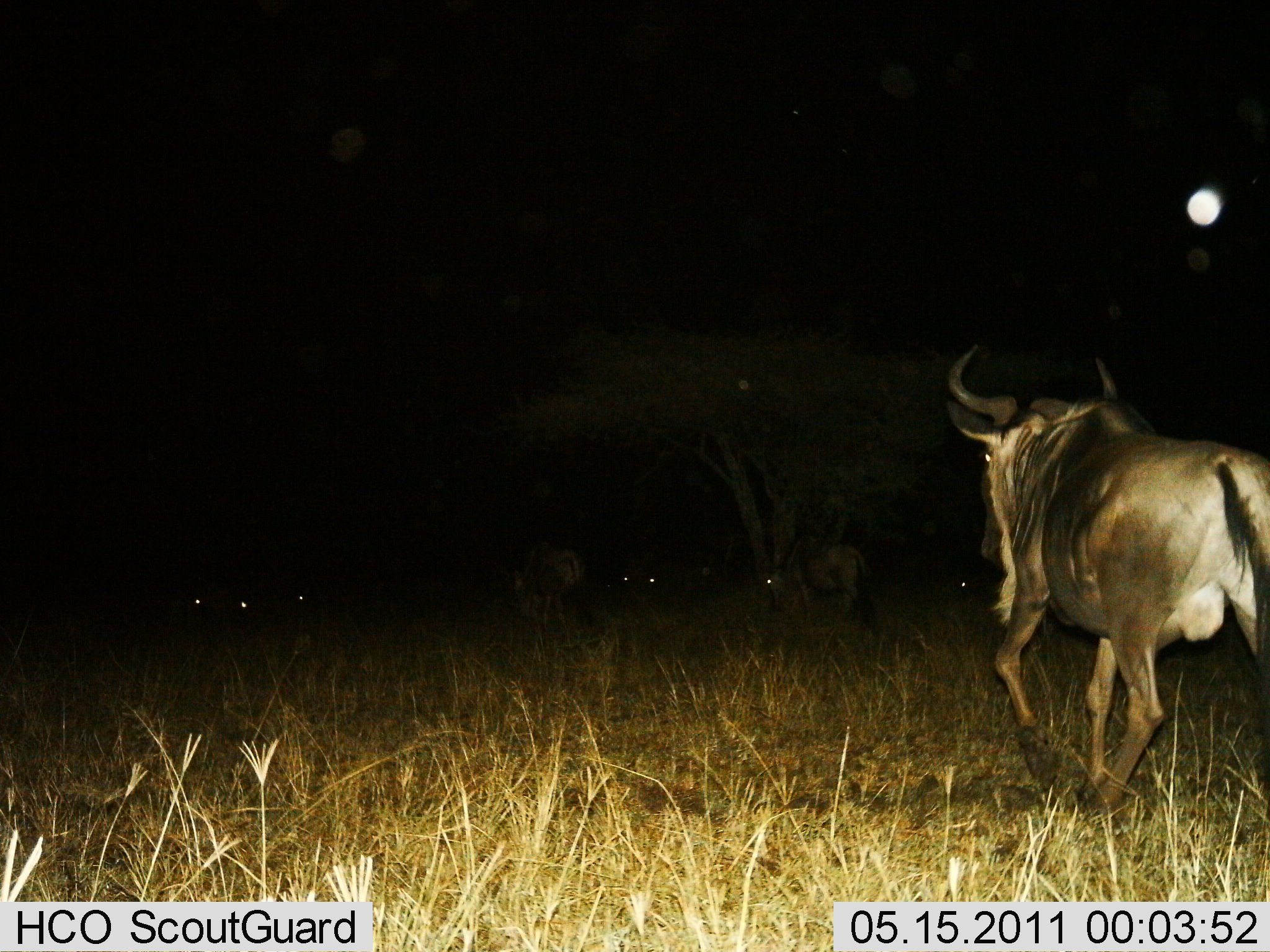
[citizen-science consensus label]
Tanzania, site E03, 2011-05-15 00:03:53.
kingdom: Animalia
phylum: Chordata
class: Mammalia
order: Artiodactyla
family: Bovidae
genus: Connochaetes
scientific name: Connochaetes taurinus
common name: blue wildebeest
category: wildebeest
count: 3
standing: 10%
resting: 0%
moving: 100%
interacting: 0%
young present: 0%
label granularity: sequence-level